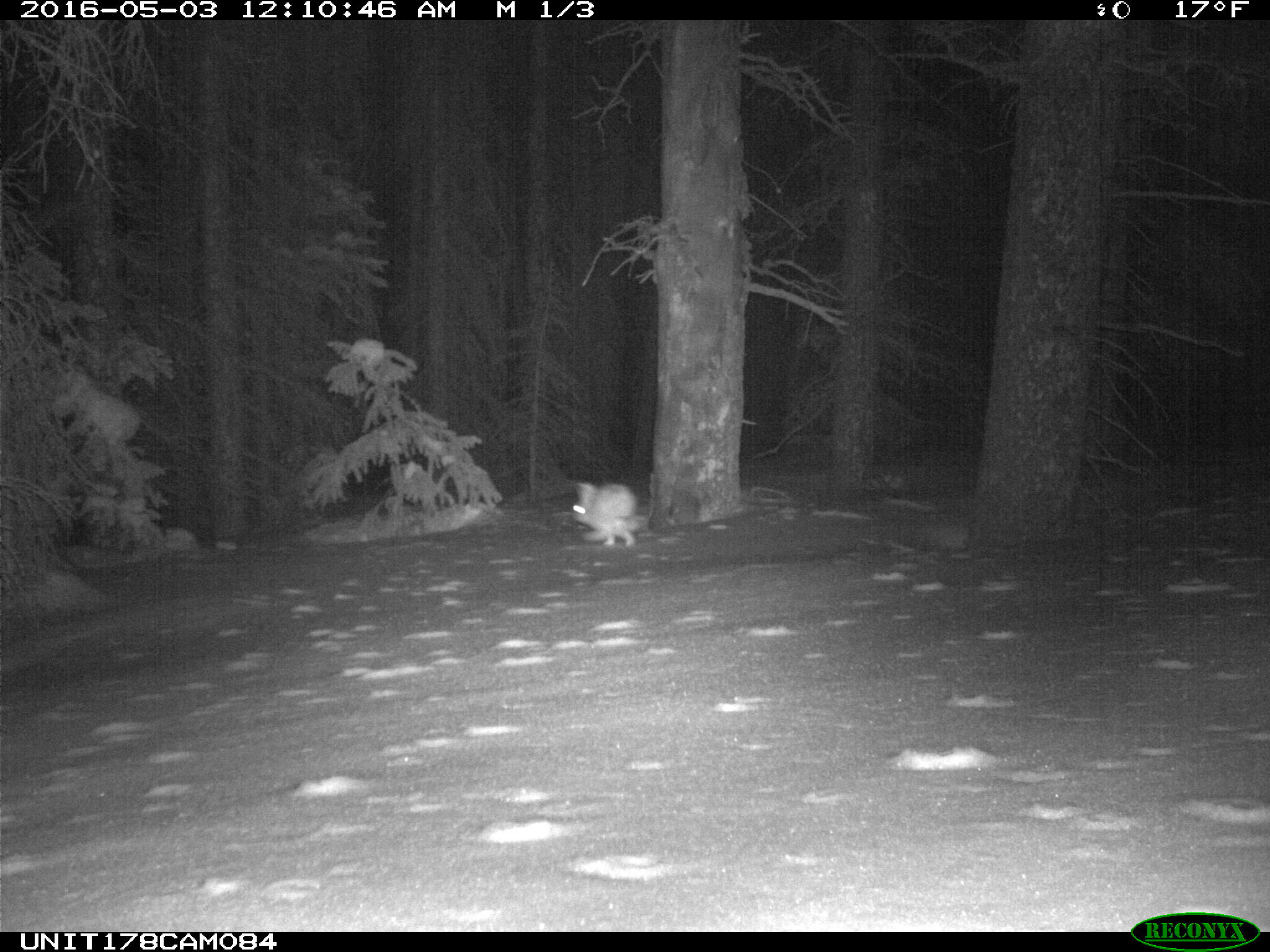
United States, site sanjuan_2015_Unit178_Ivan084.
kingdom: Animalia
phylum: Chordata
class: Mammalia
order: Lagomorpha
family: Leporidae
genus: Lepus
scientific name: Lepus americanus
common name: snowshoe hare